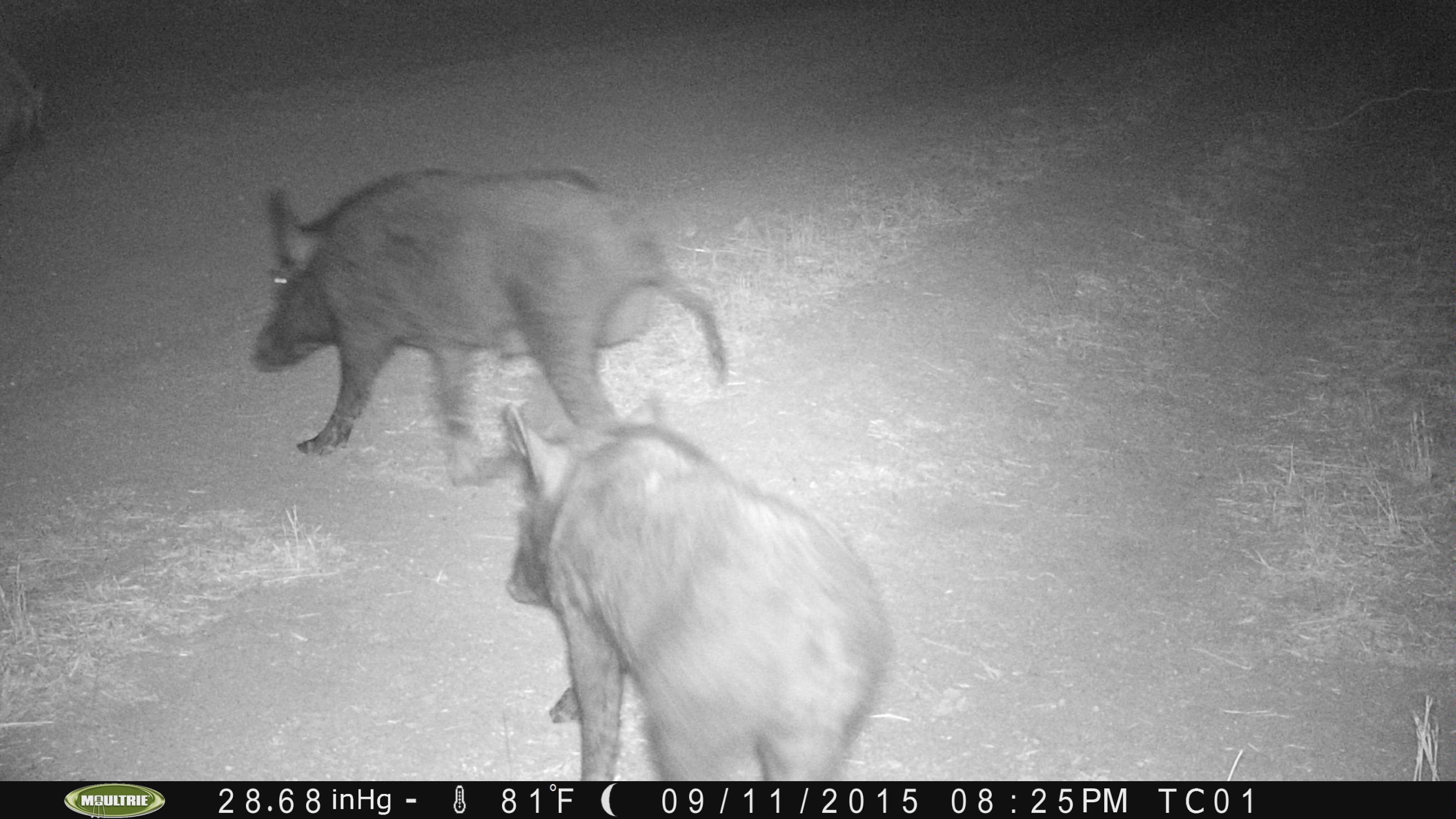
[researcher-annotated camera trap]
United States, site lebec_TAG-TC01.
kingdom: Animalia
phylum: Chordata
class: Mammalia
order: Artiodactyla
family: Suidae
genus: Sus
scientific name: Sus scrofa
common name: wild boar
Sus scrofa (wild boar).